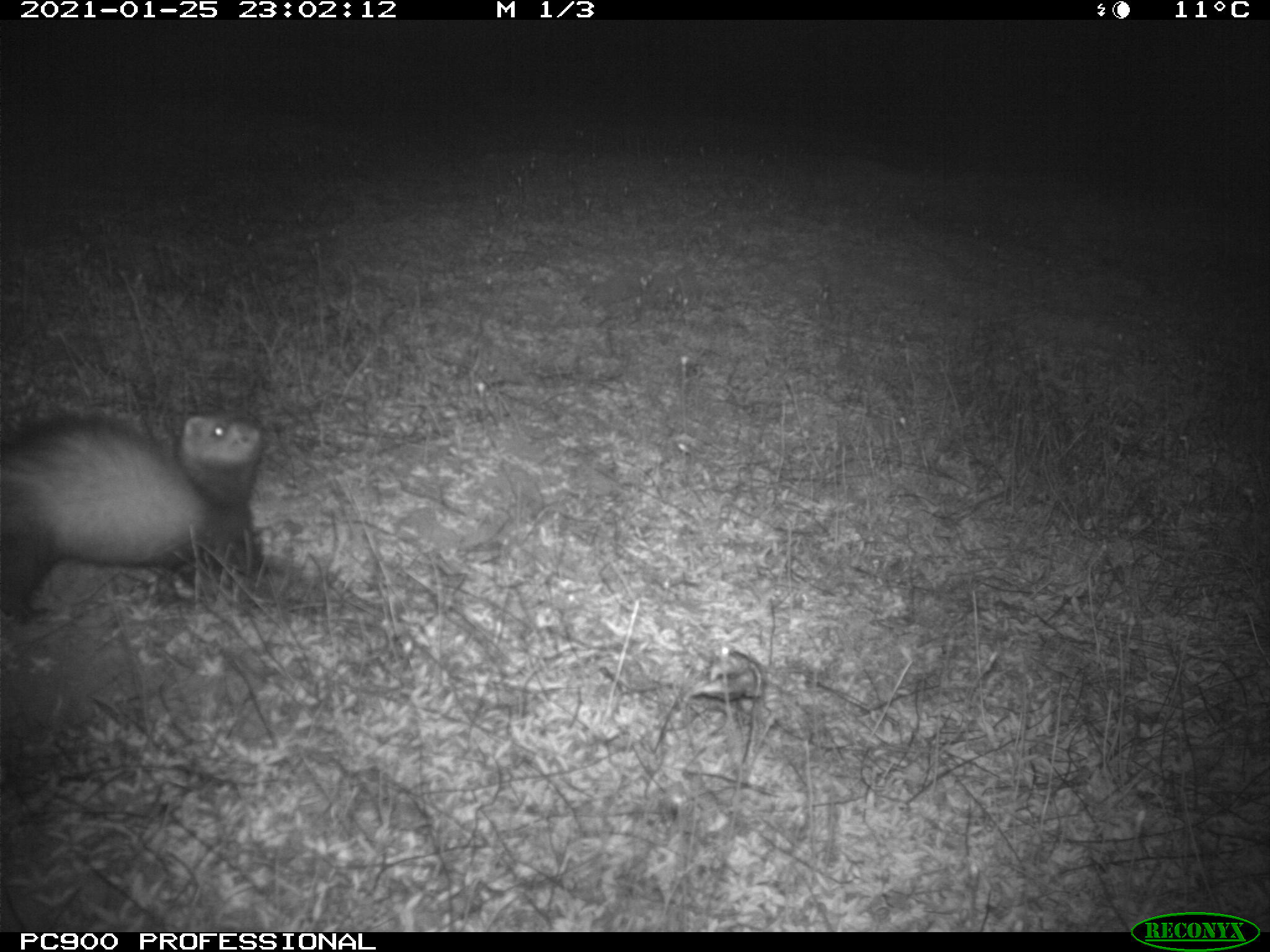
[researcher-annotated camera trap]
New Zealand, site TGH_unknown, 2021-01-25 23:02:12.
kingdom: Animalia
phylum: Chordata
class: Mammalia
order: Carnivora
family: Mustelidae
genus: Mustela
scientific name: Mustela furo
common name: ferret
Ferret (Mustela furo).